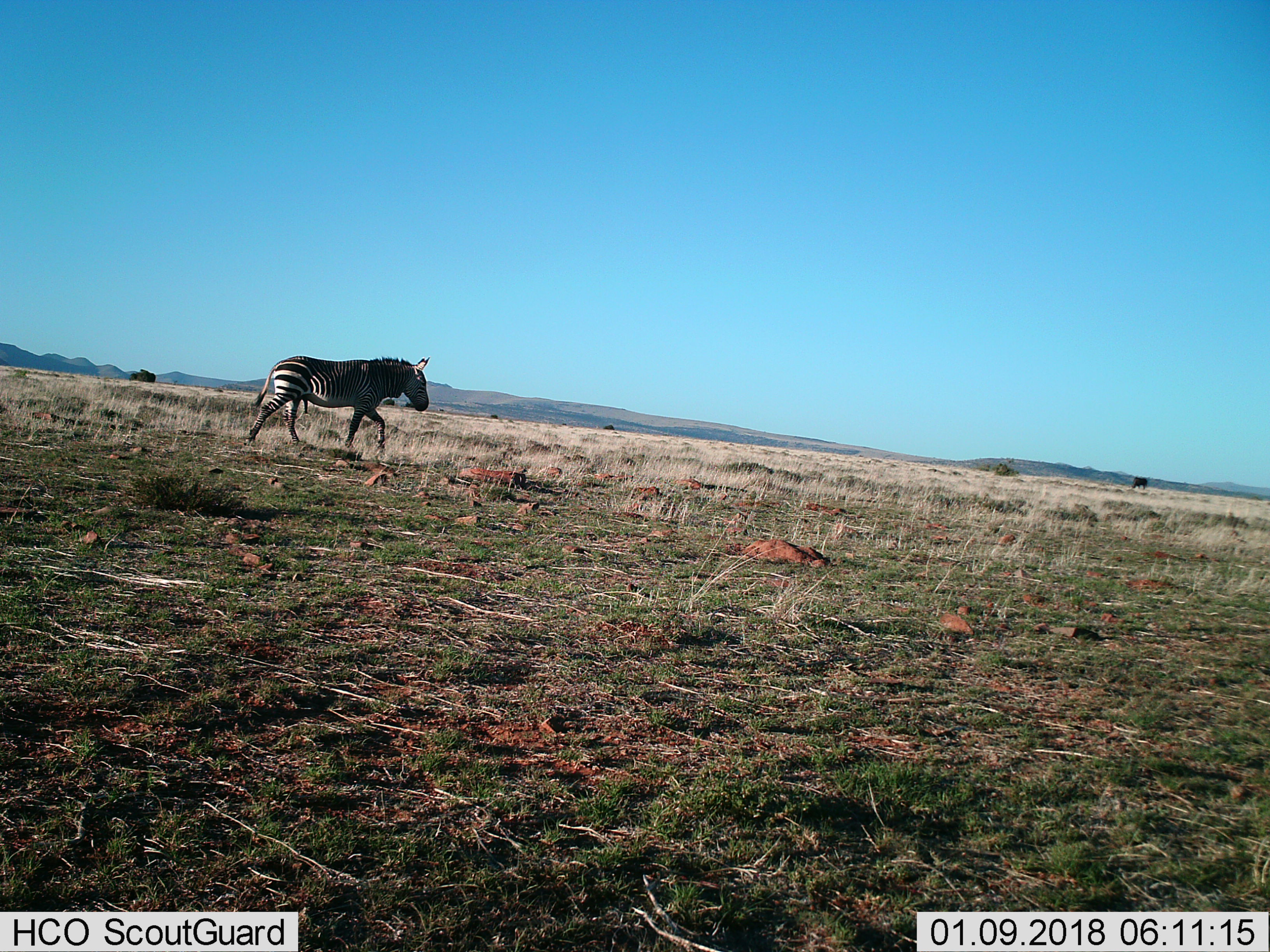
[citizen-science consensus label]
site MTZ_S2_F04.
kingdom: Animalia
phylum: Chordata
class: Mammalia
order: Perissodactyla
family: Equidae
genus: Equus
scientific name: Equus zebra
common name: mountain zebra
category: zebramountain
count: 1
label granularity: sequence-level